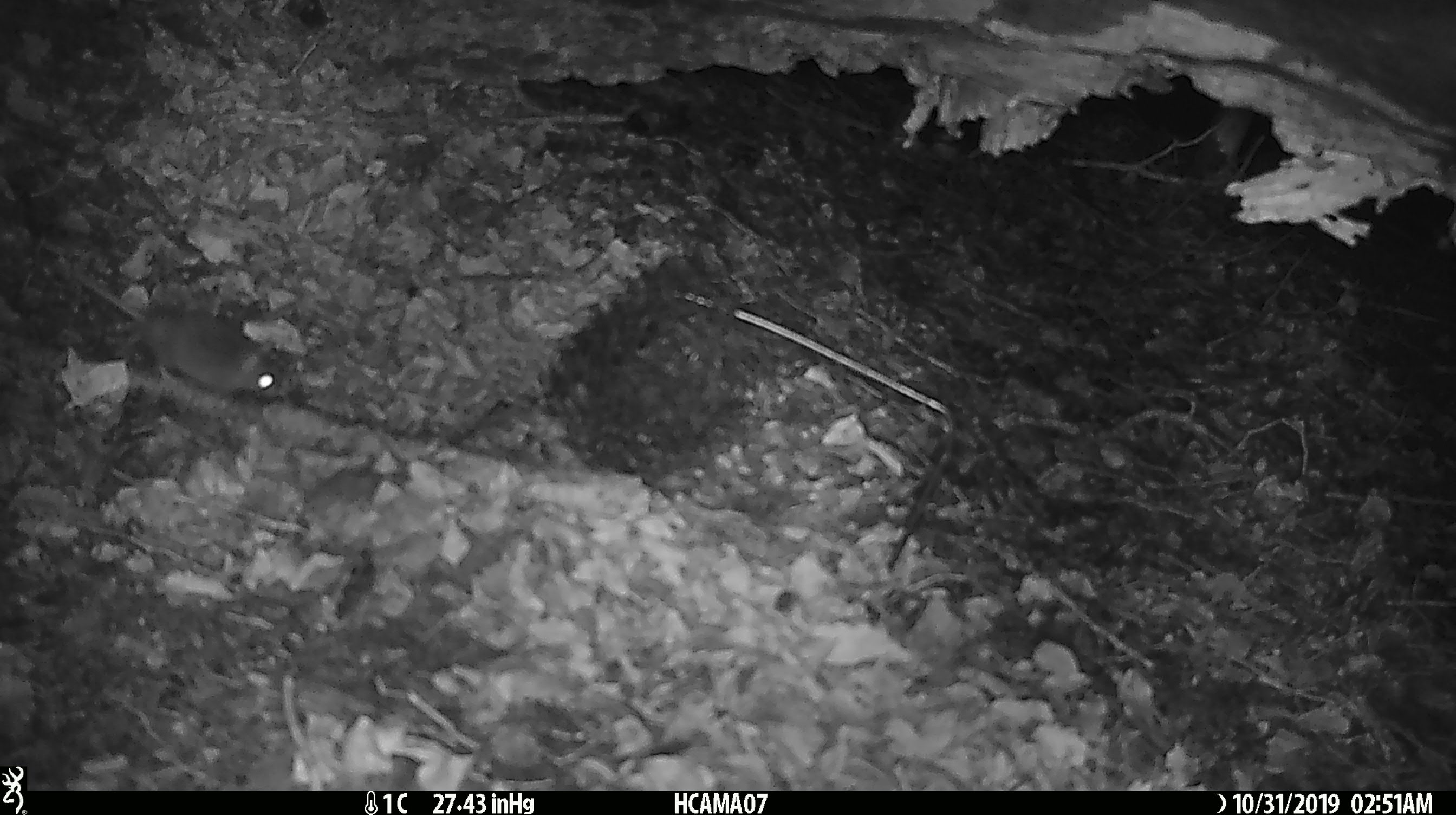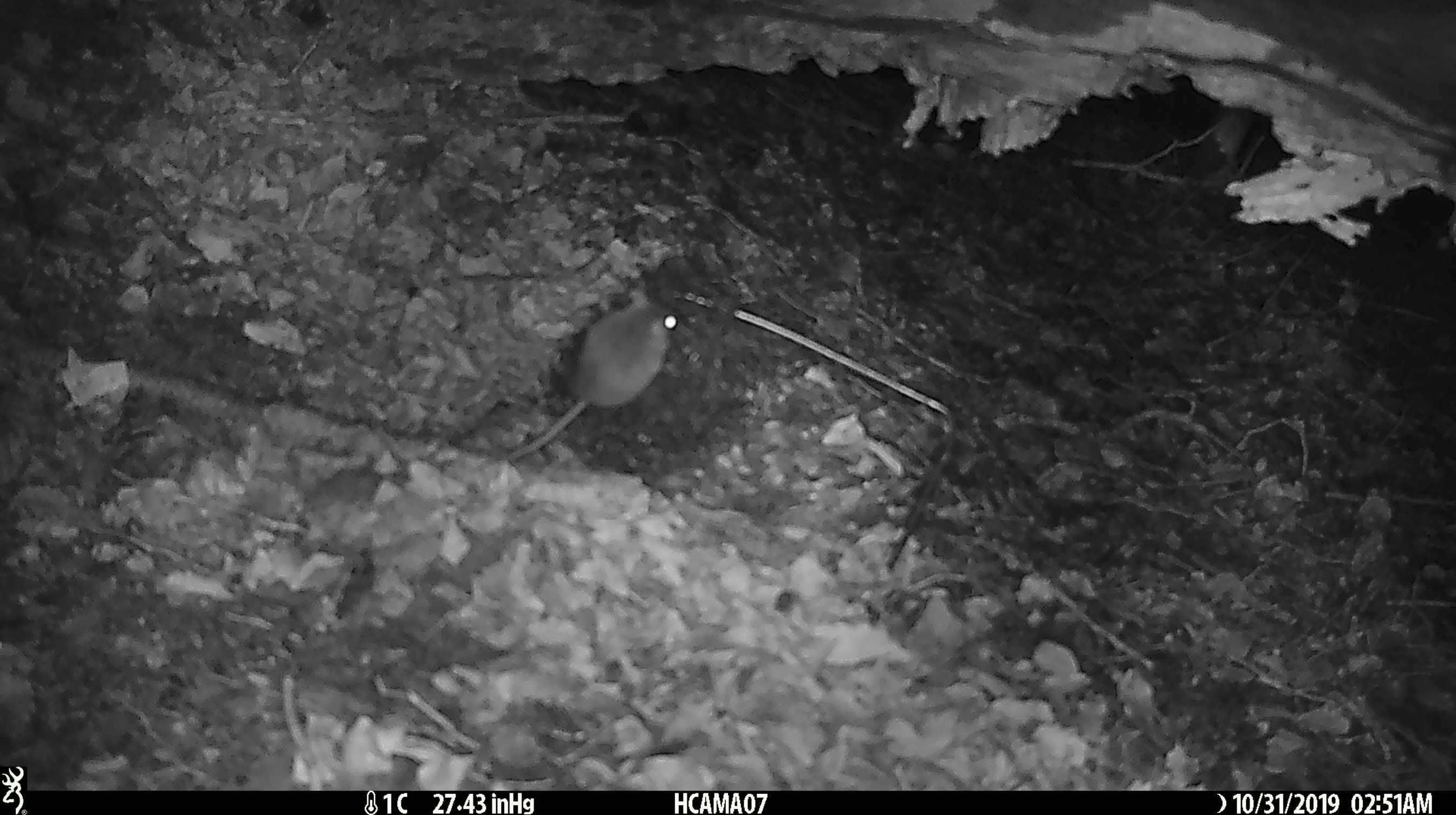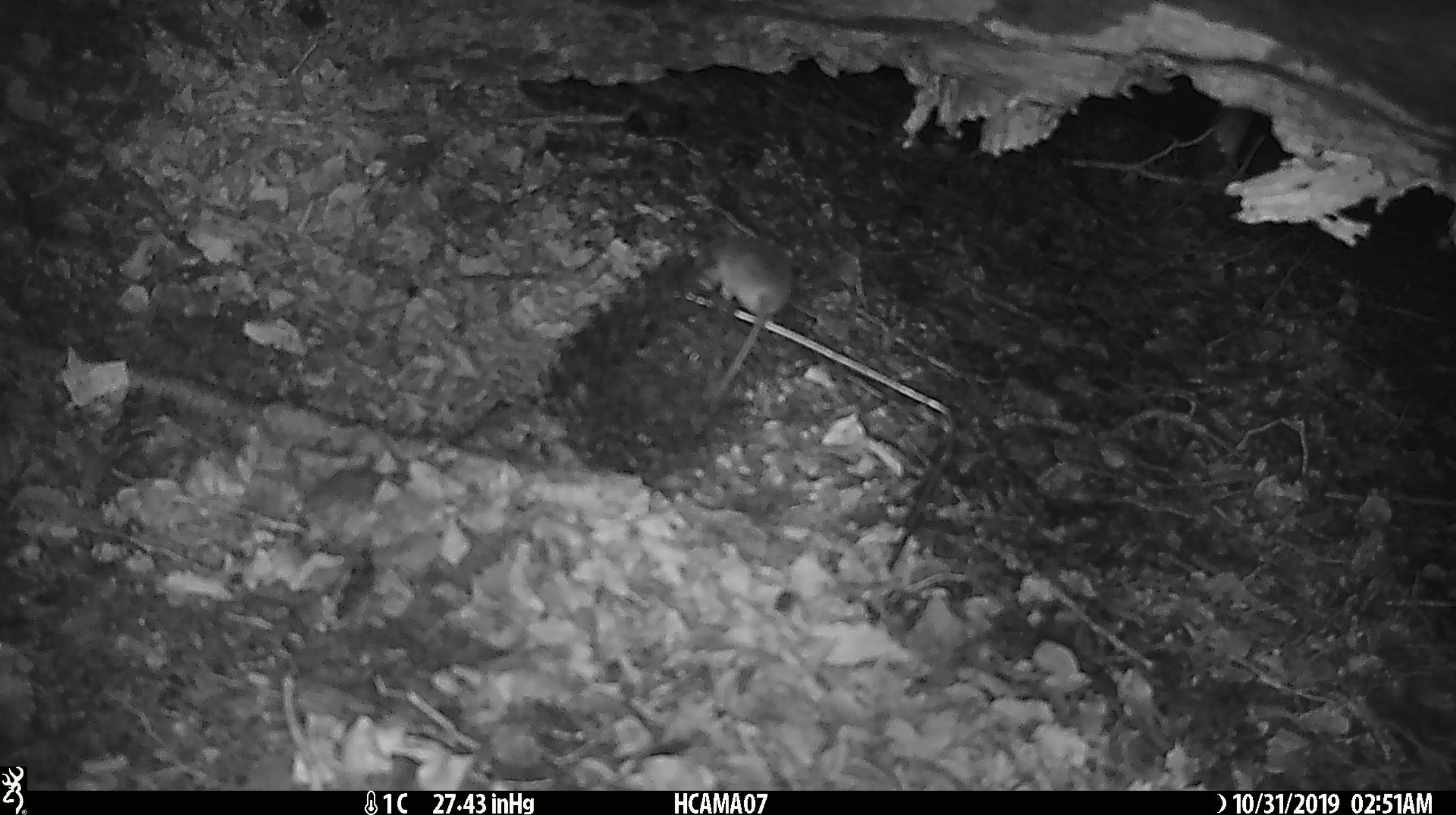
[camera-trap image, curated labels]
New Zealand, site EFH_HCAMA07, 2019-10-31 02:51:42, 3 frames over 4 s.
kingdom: Animalia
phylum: Chordata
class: Mammalia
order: Rodentia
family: Muridae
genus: Mus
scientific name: Mus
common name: mouse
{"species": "mouse (Mus)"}